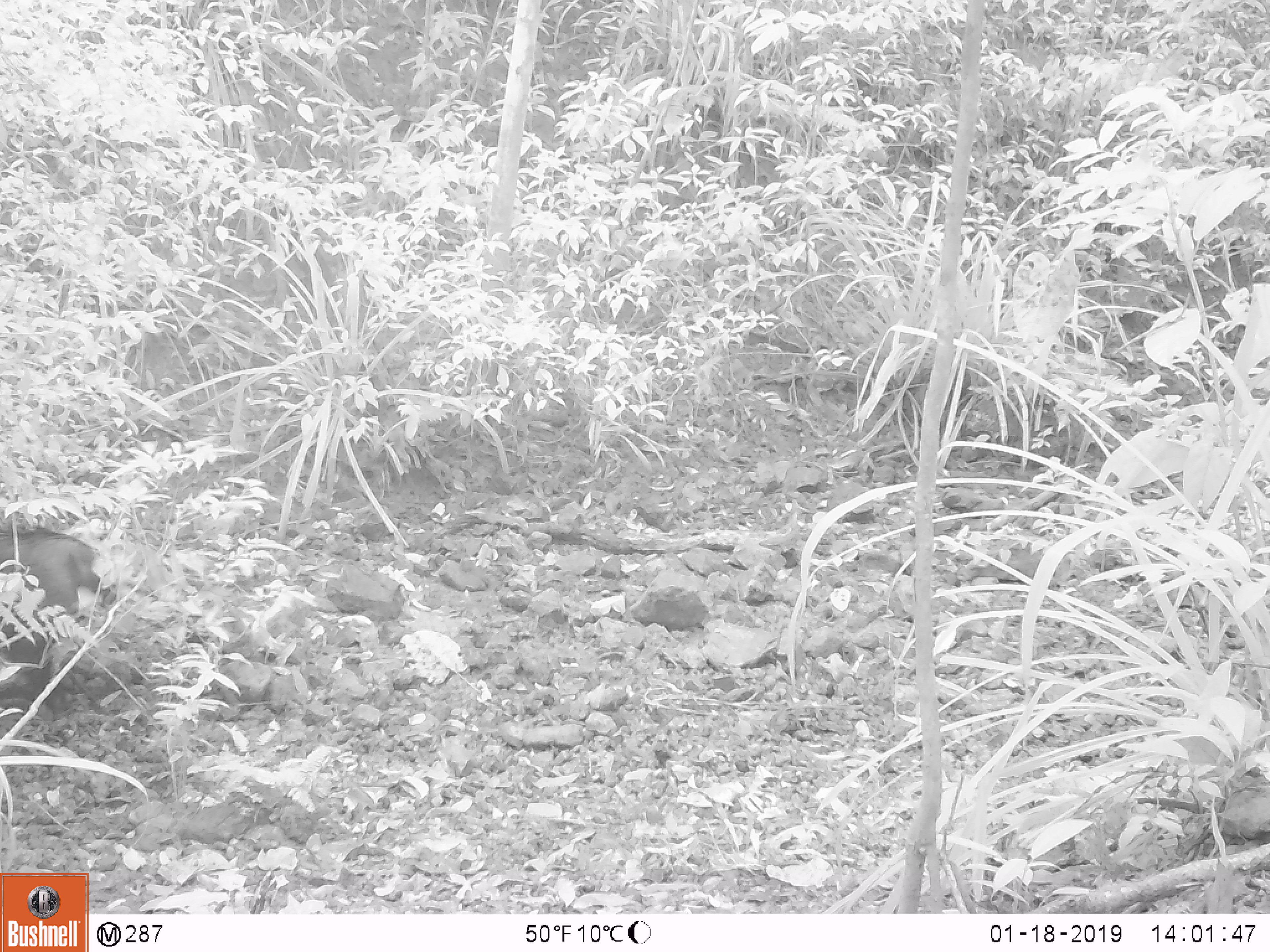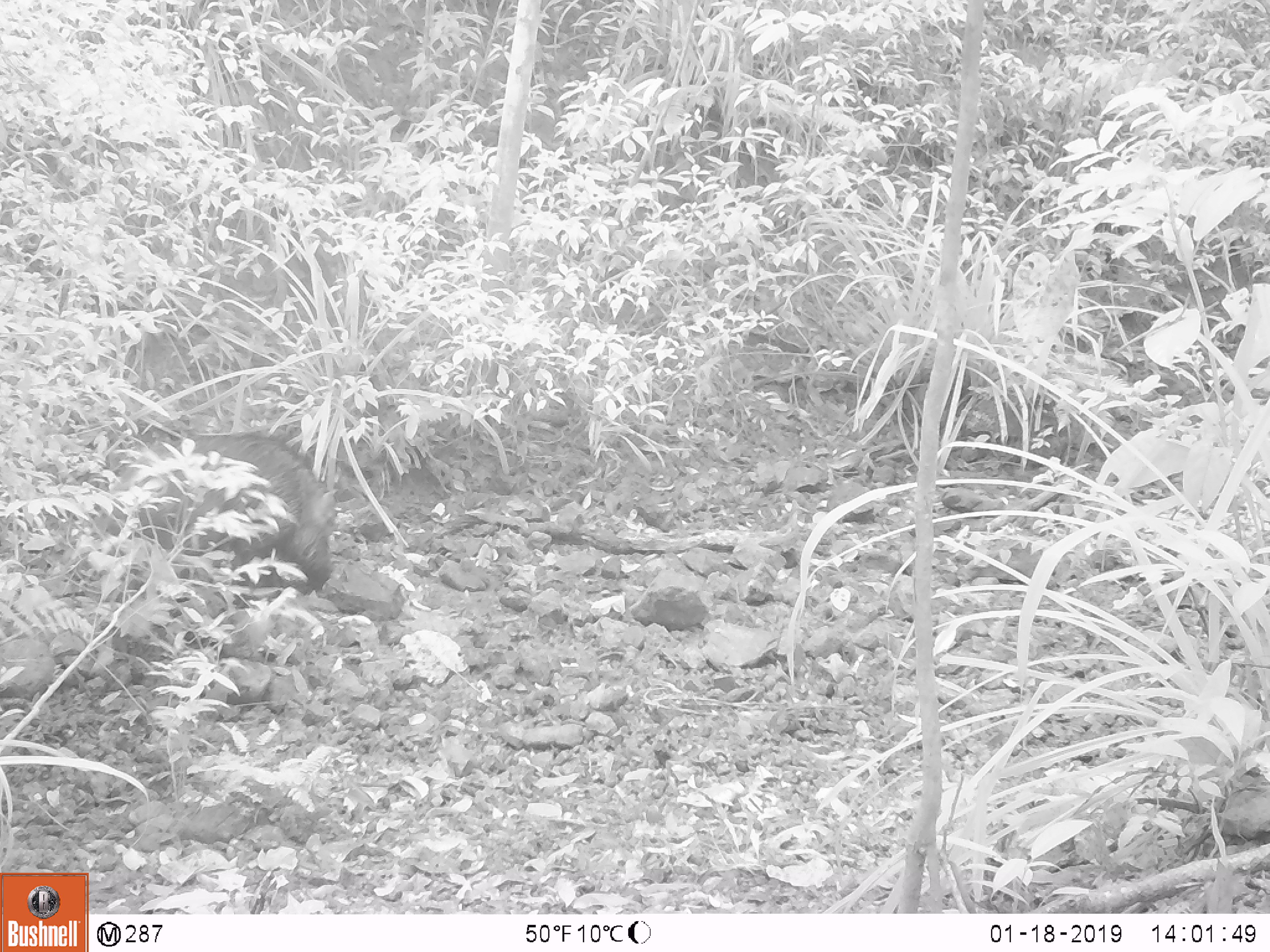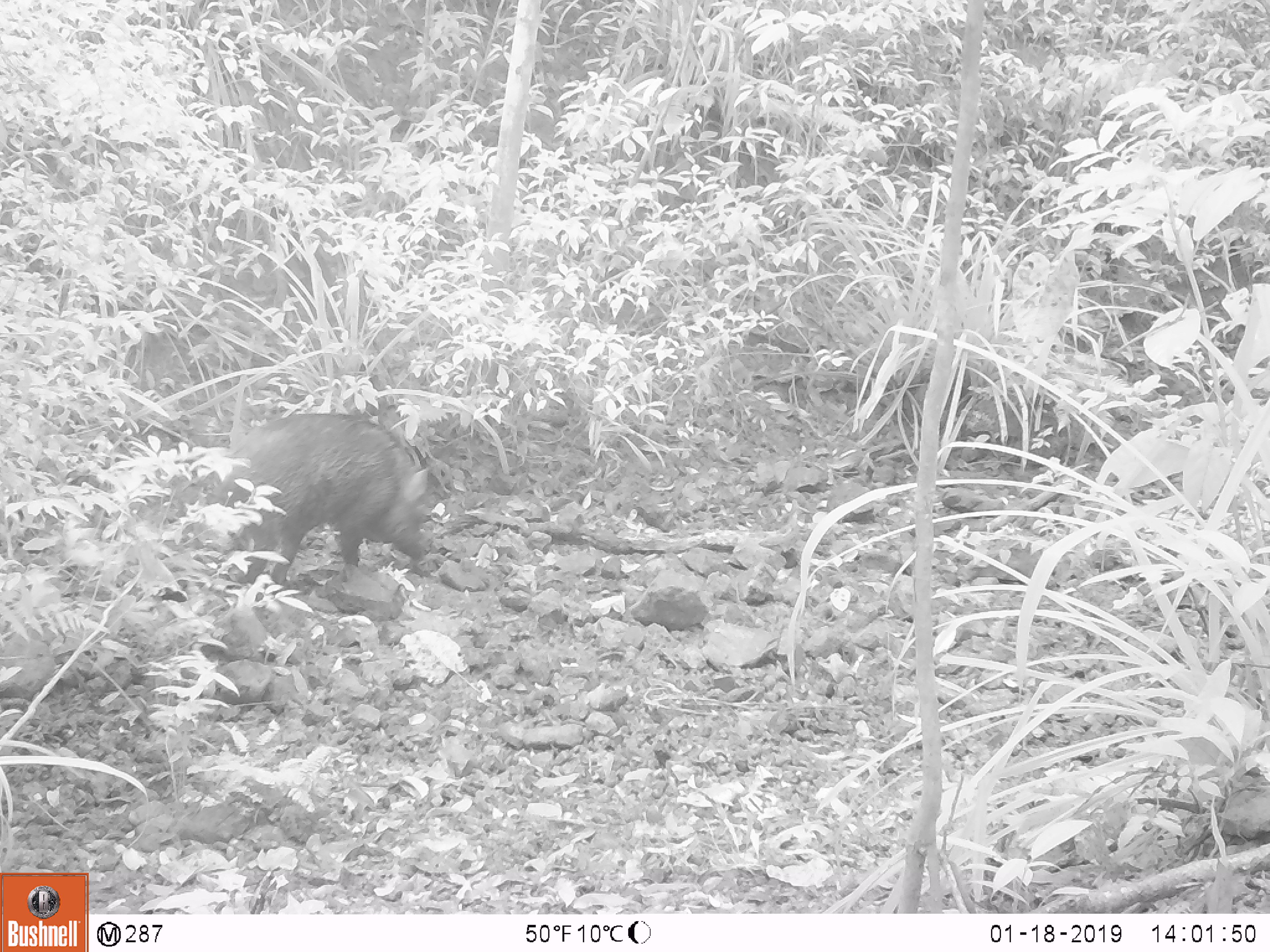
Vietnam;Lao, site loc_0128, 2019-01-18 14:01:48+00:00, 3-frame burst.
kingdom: Animalia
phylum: Chordata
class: Mammalia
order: Artiodactyla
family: Suidae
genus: Sus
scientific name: Sus scrofa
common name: eurasian wild pig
Eurasian wild pig (Sus scrofa). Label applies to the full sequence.